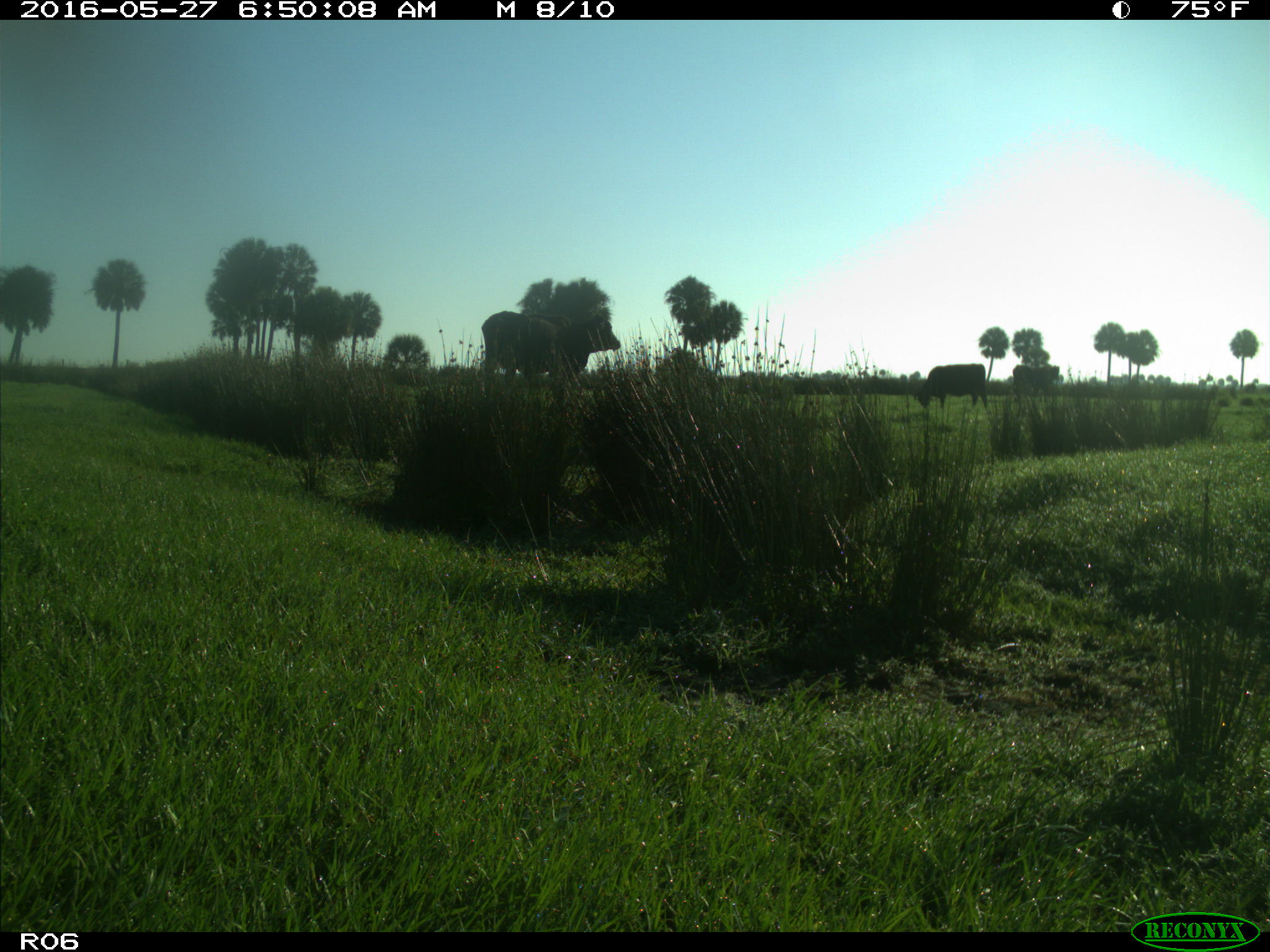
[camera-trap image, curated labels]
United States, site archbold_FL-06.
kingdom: Animalia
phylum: Chordata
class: Mammalia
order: Artiodactyla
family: Bovidae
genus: Bos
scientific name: Bos taurus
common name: domestic cow